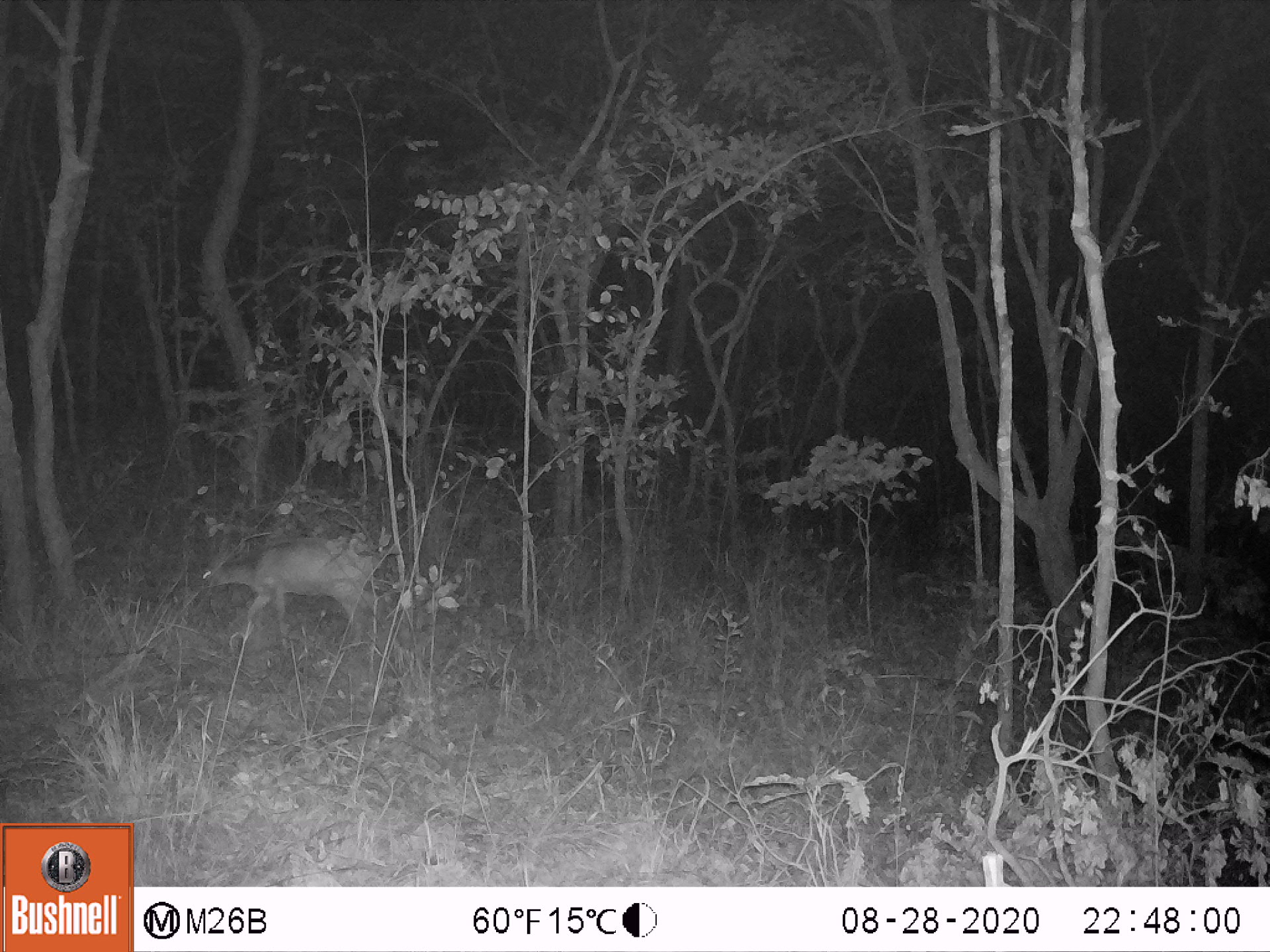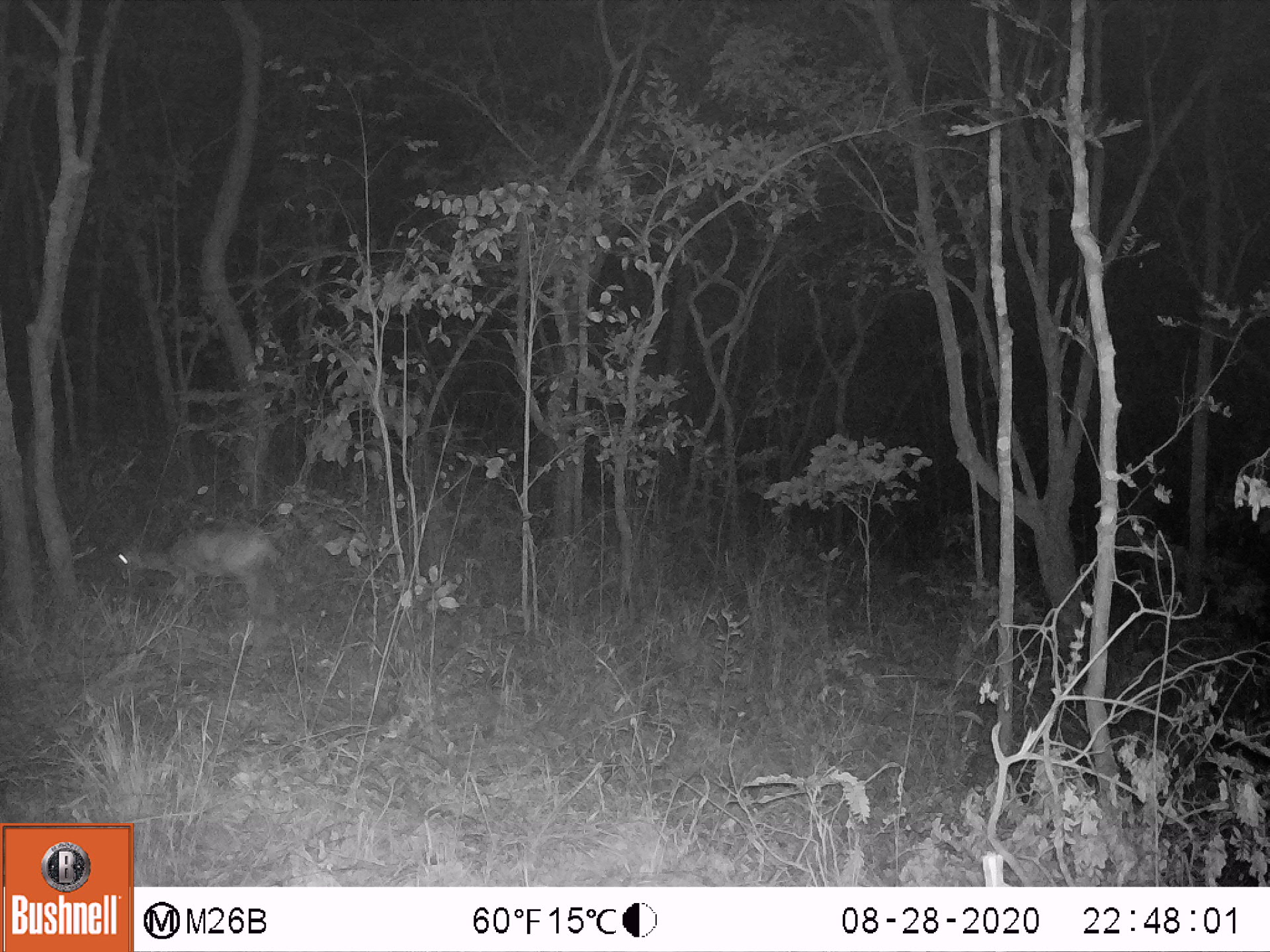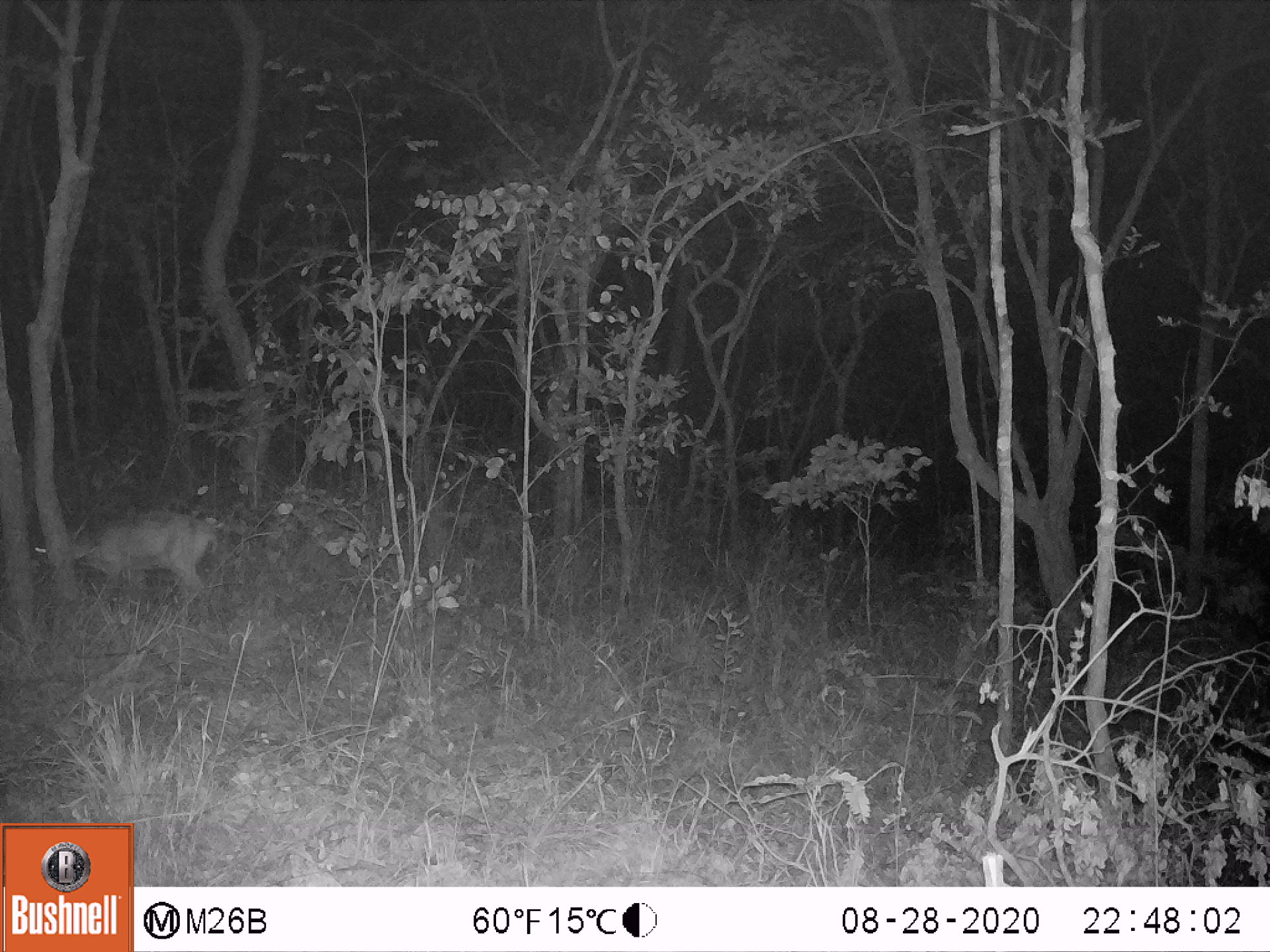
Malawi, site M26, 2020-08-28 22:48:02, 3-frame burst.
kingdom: Animalia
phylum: Chordata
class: Mammalia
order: Artiodactyla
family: Bovidae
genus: Sylvicapra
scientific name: Sylvicapra grimmia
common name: common duiker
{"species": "common duiker (Sylvicapra grimmia)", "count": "1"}